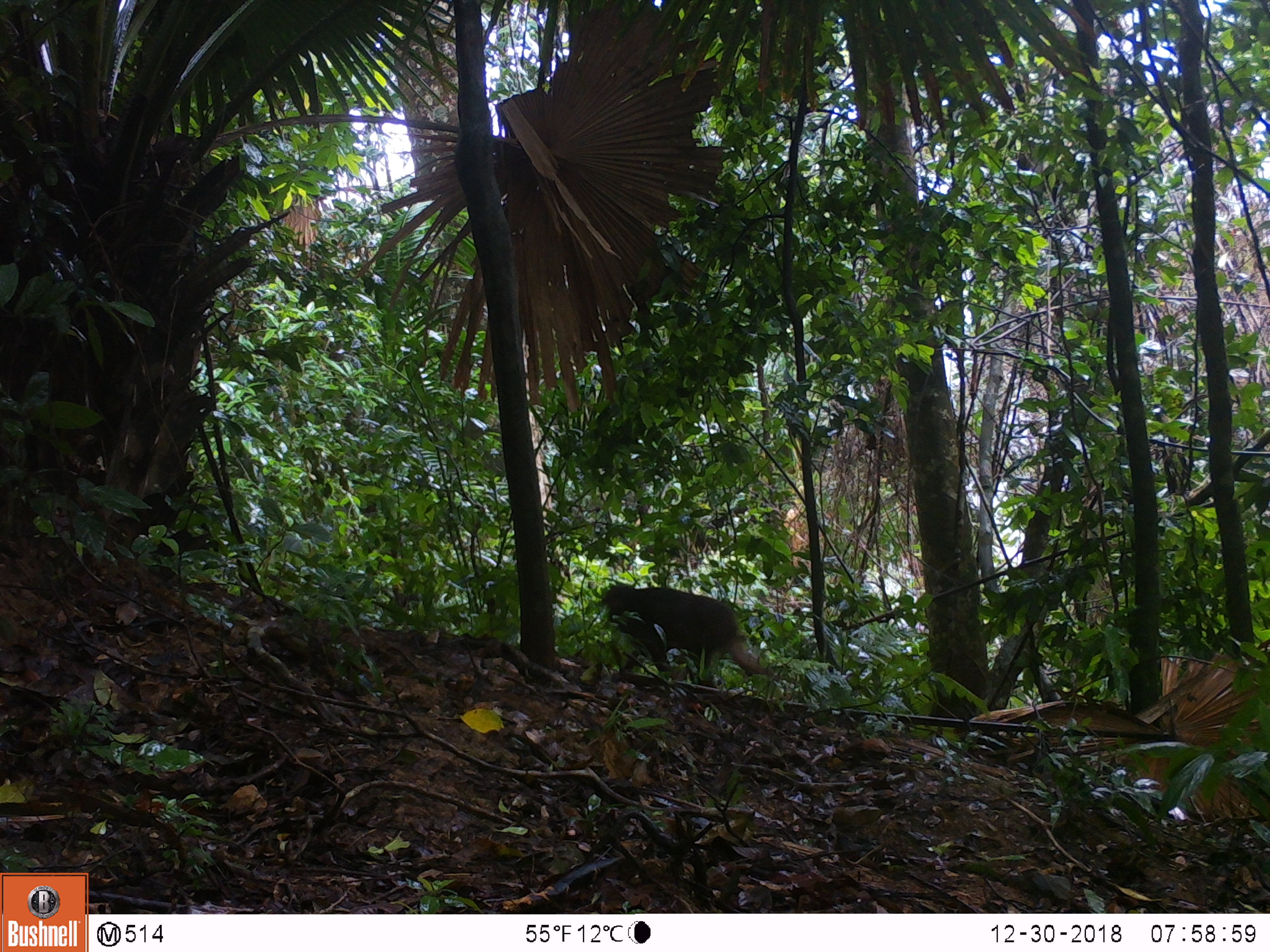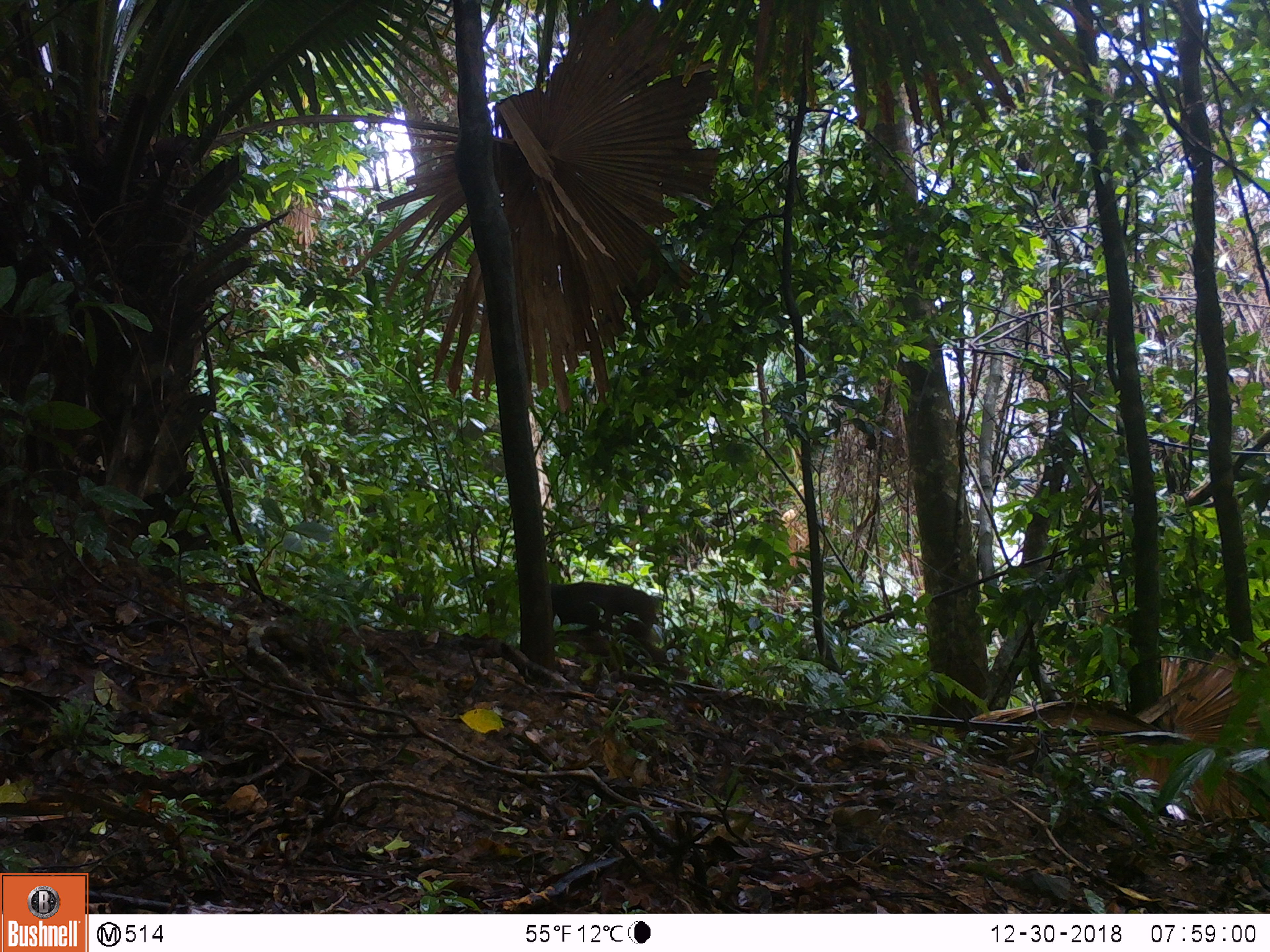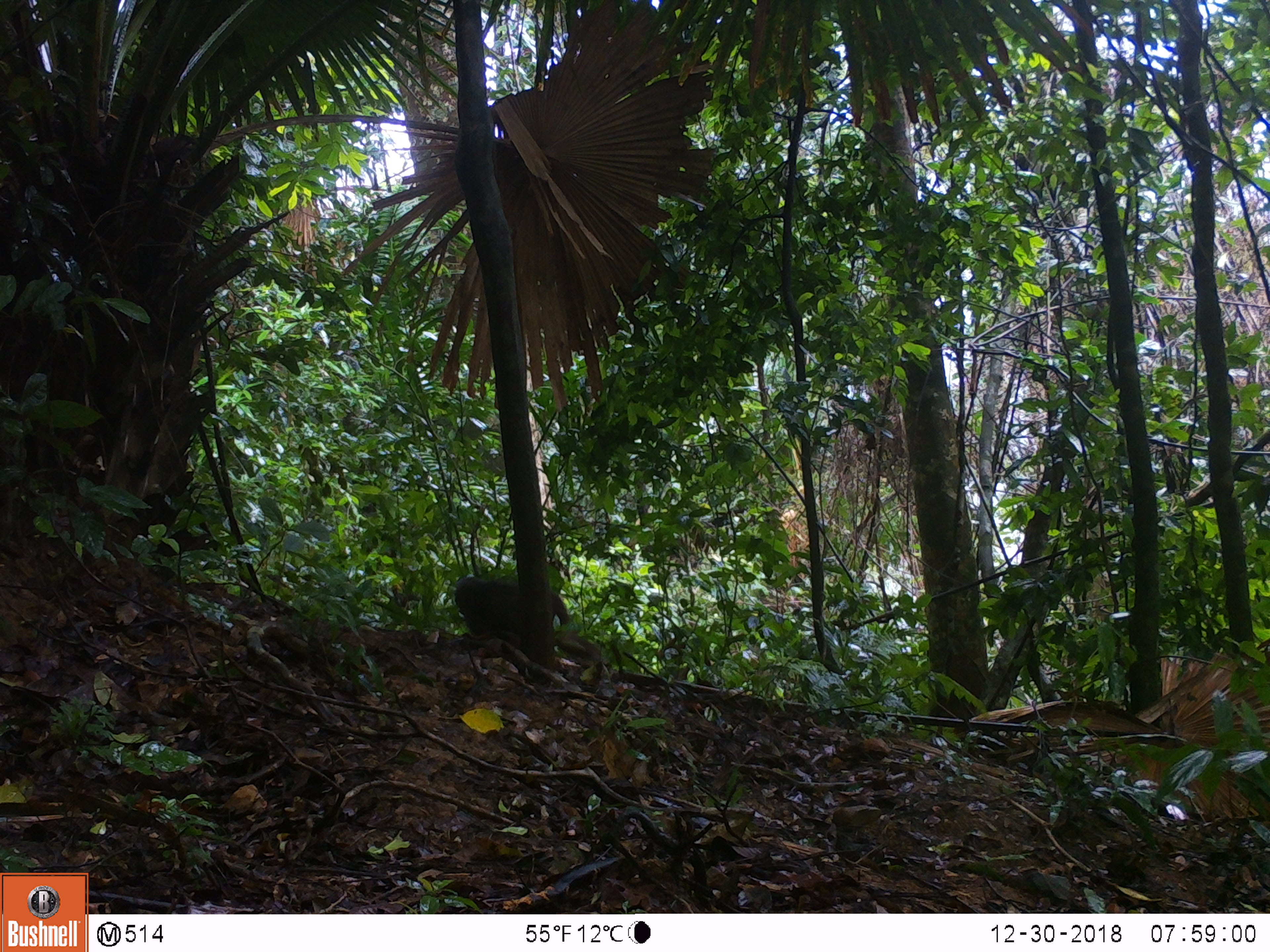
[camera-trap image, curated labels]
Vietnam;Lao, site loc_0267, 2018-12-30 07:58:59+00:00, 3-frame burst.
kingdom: Animalia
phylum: Chordata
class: Mammalia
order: Primates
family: Cercopithecidae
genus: Macaca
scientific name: Macaca arctoides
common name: stump-tailed macaque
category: stump tailed macaque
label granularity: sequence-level